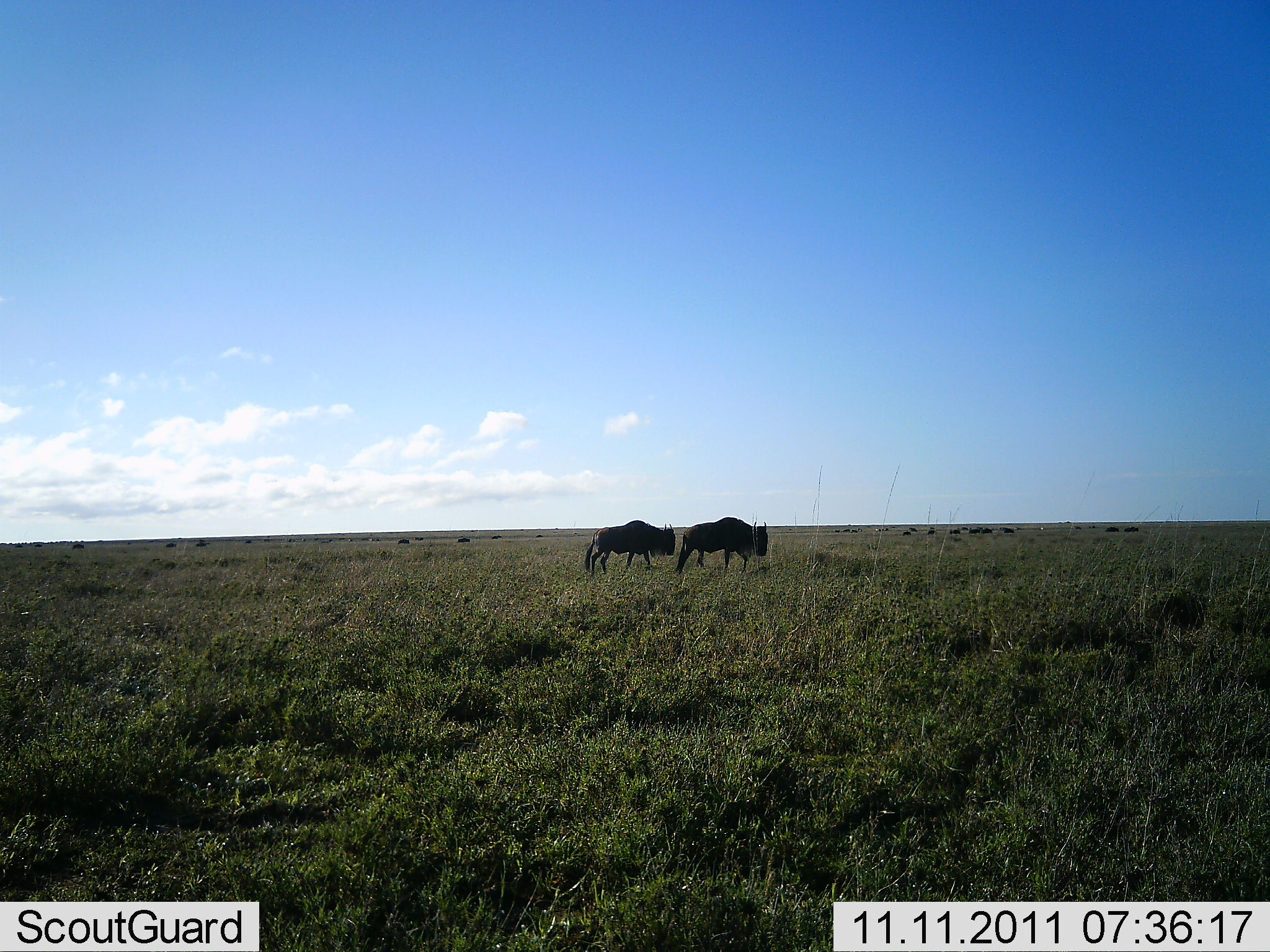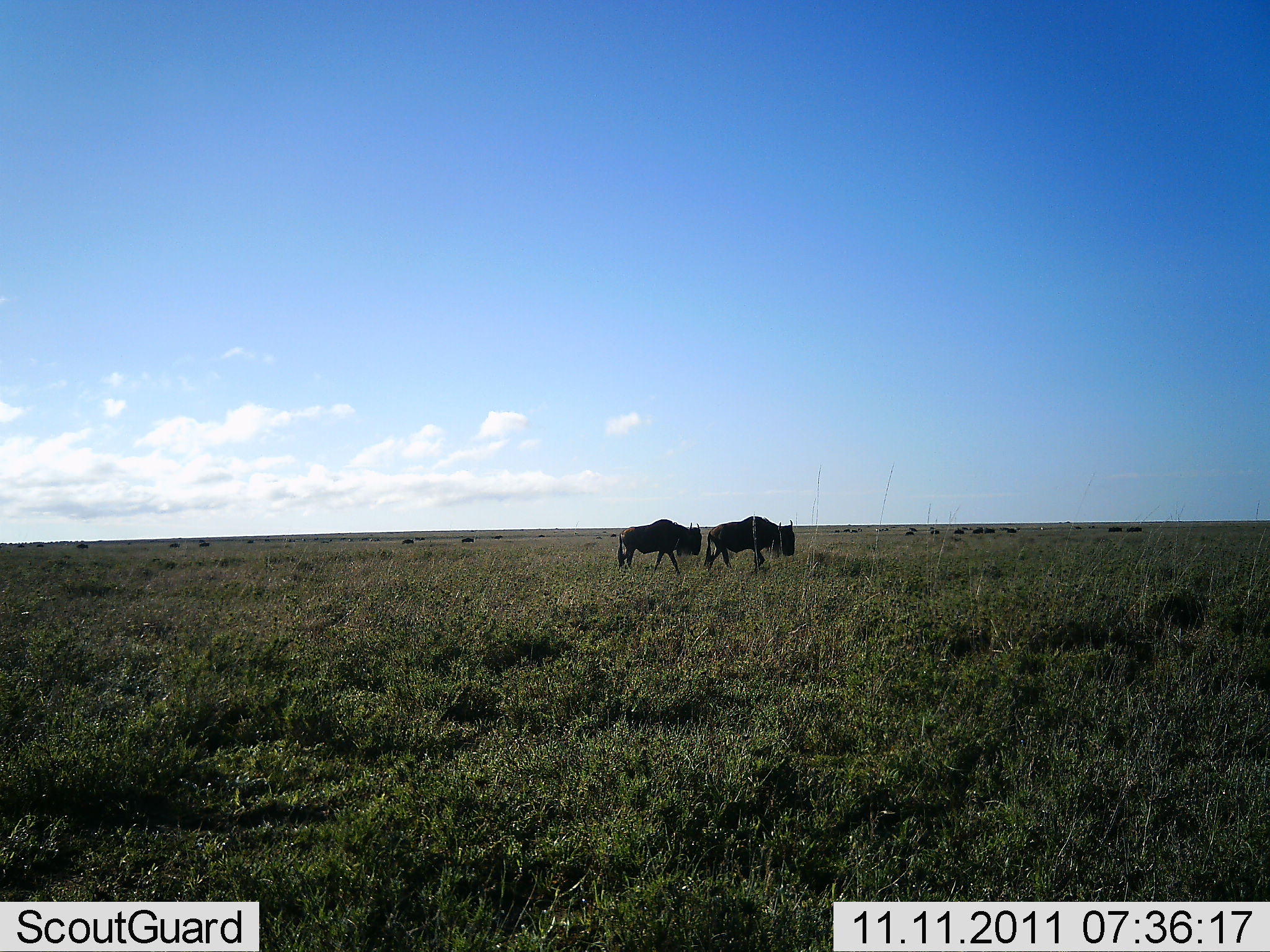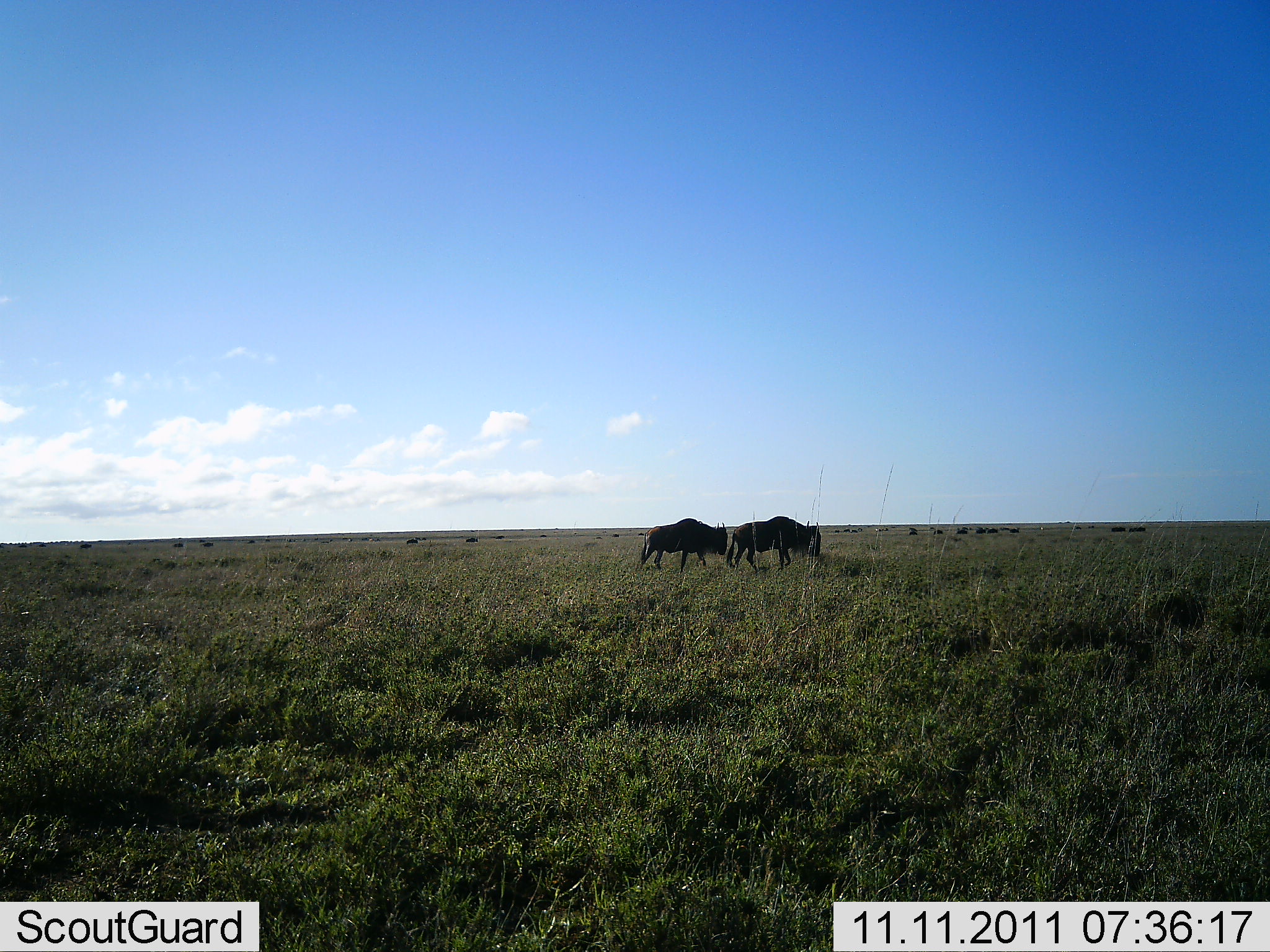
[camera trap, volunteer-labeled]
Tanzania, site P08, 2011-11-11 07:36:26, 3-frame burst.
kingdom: Animalia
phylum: Chordata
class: Mammalia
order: Artiodactyla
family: Bovidae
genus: Connochaetes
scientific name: Connochaetes taurinus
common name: blue wildebeest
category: wildebeest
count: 2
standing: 9%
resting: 0%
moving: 91%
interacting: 0%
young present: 0%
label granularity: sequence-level